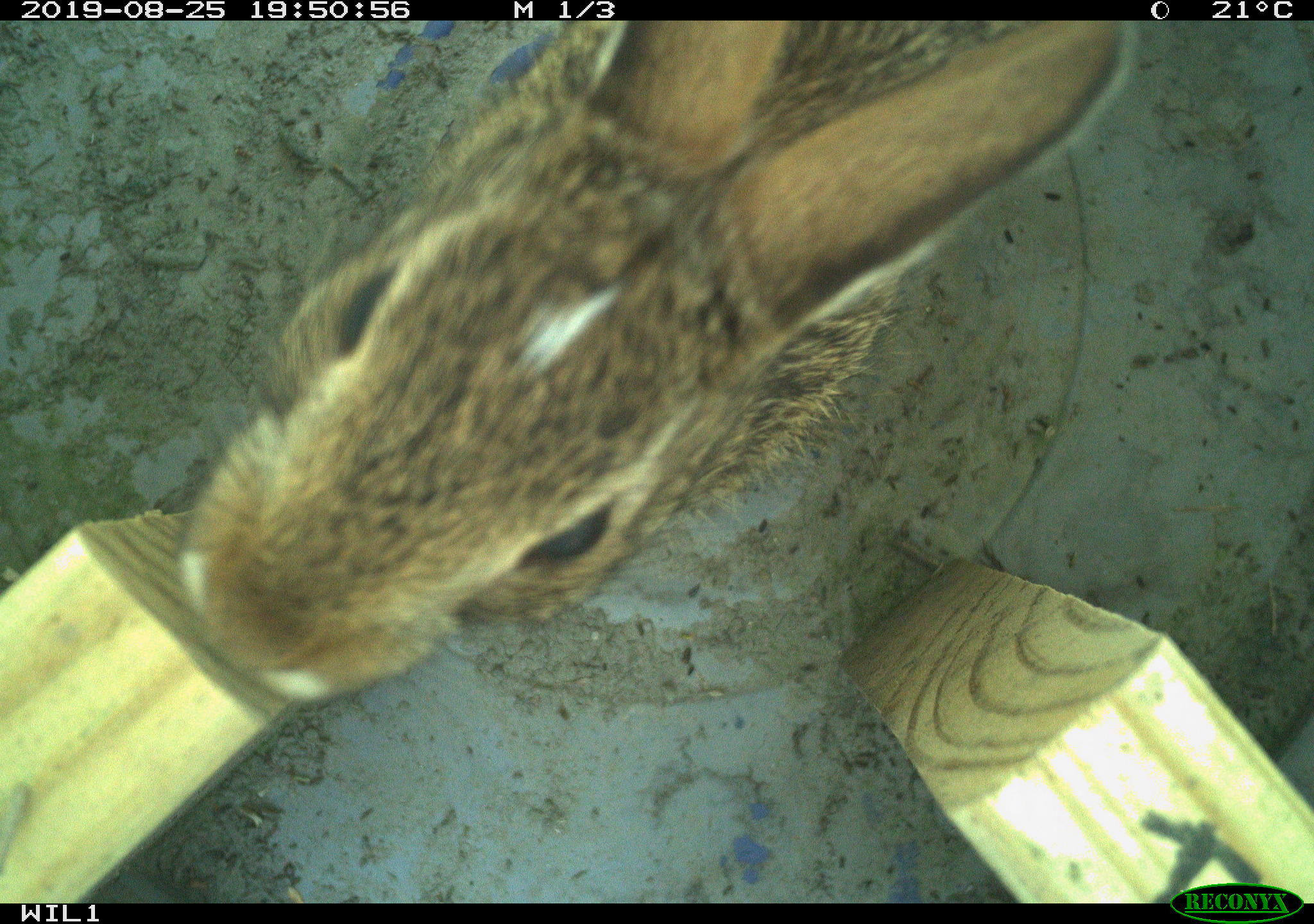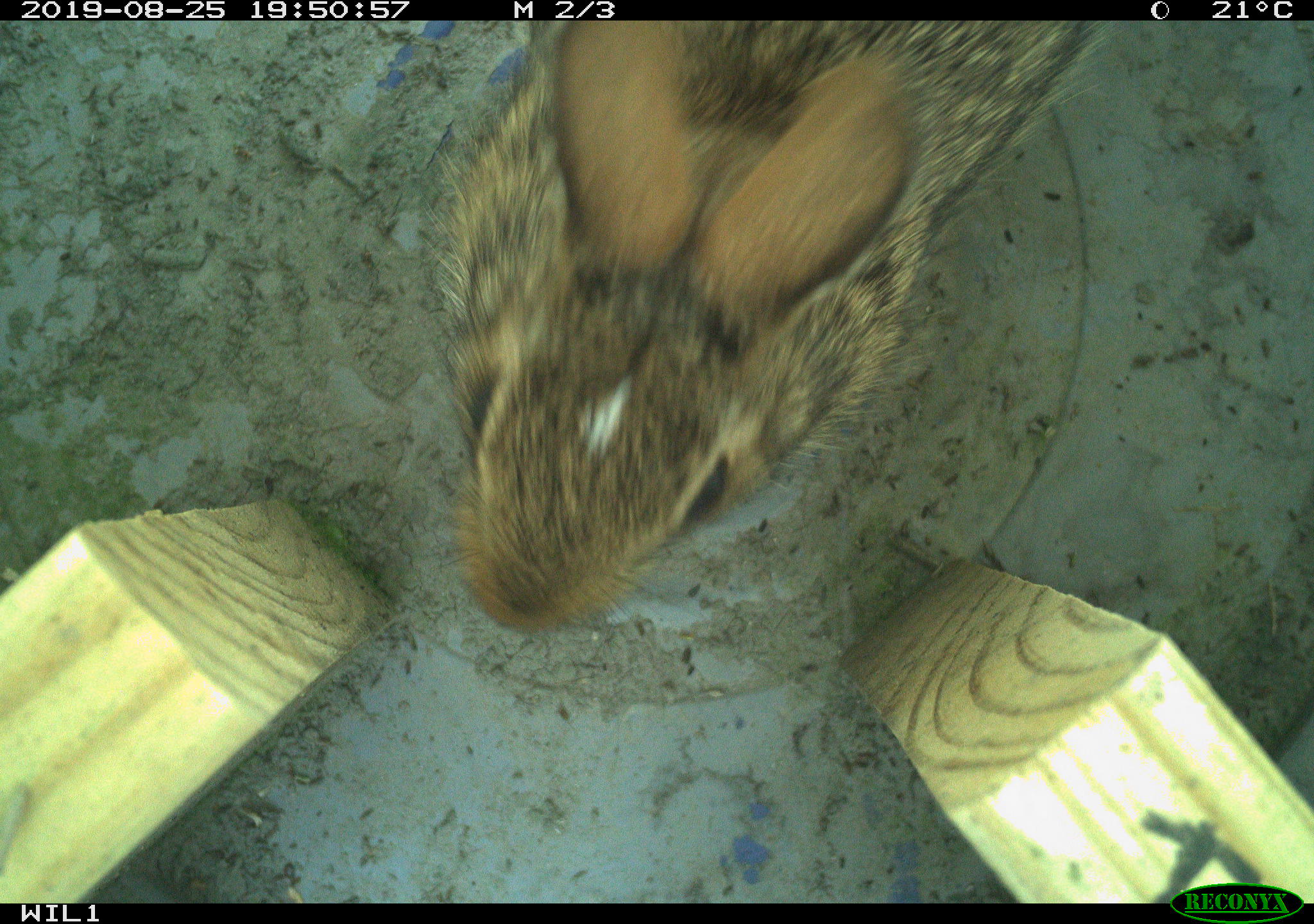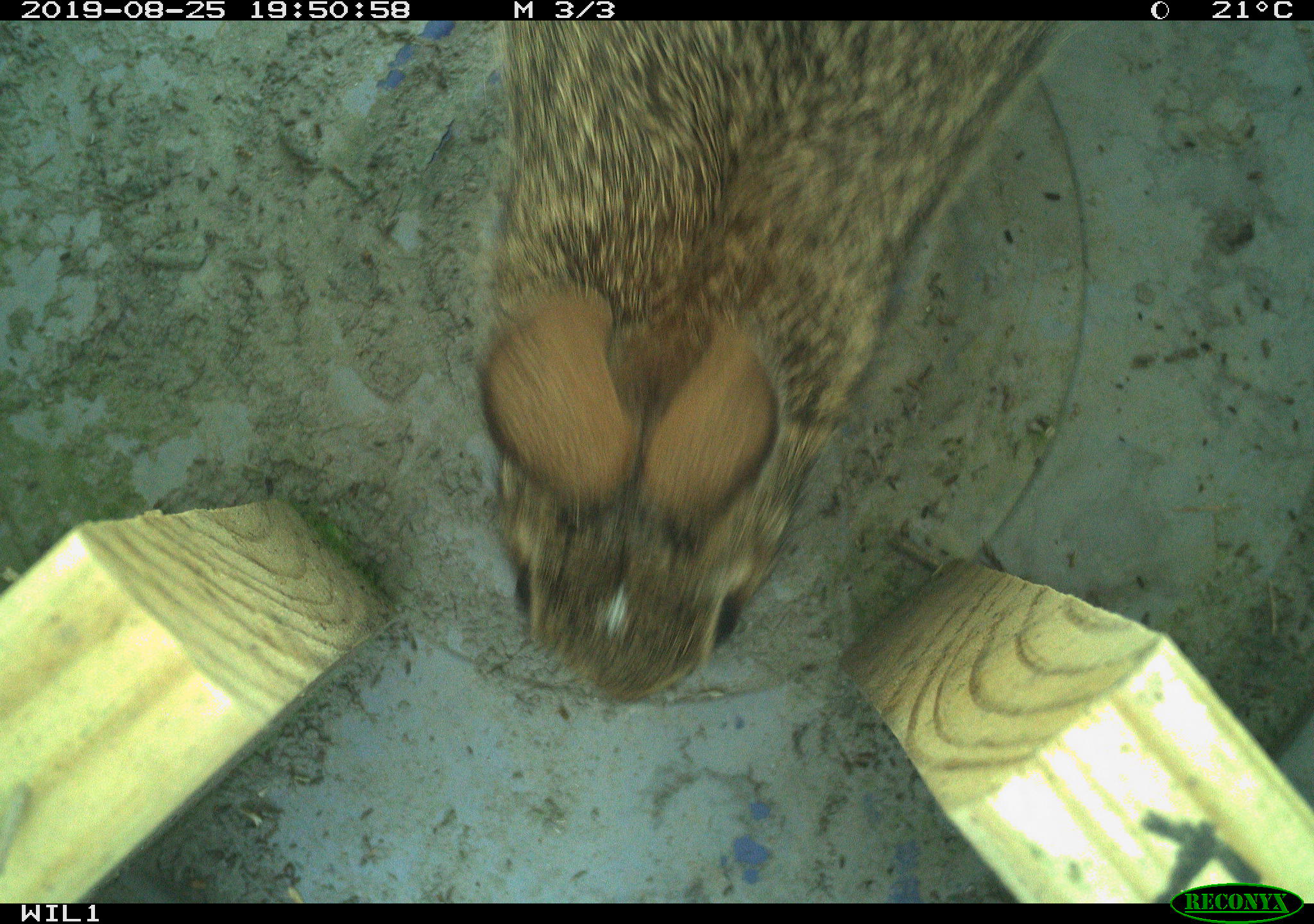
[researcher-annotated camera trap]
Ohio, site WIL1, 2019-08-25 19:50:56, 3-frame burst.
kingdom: Animalia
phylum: Chordata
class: Mammalia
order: Lagomorpha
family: Leporidae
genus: Sylvilagus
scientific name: Sylvilagus floridanus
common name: eastern cottontail